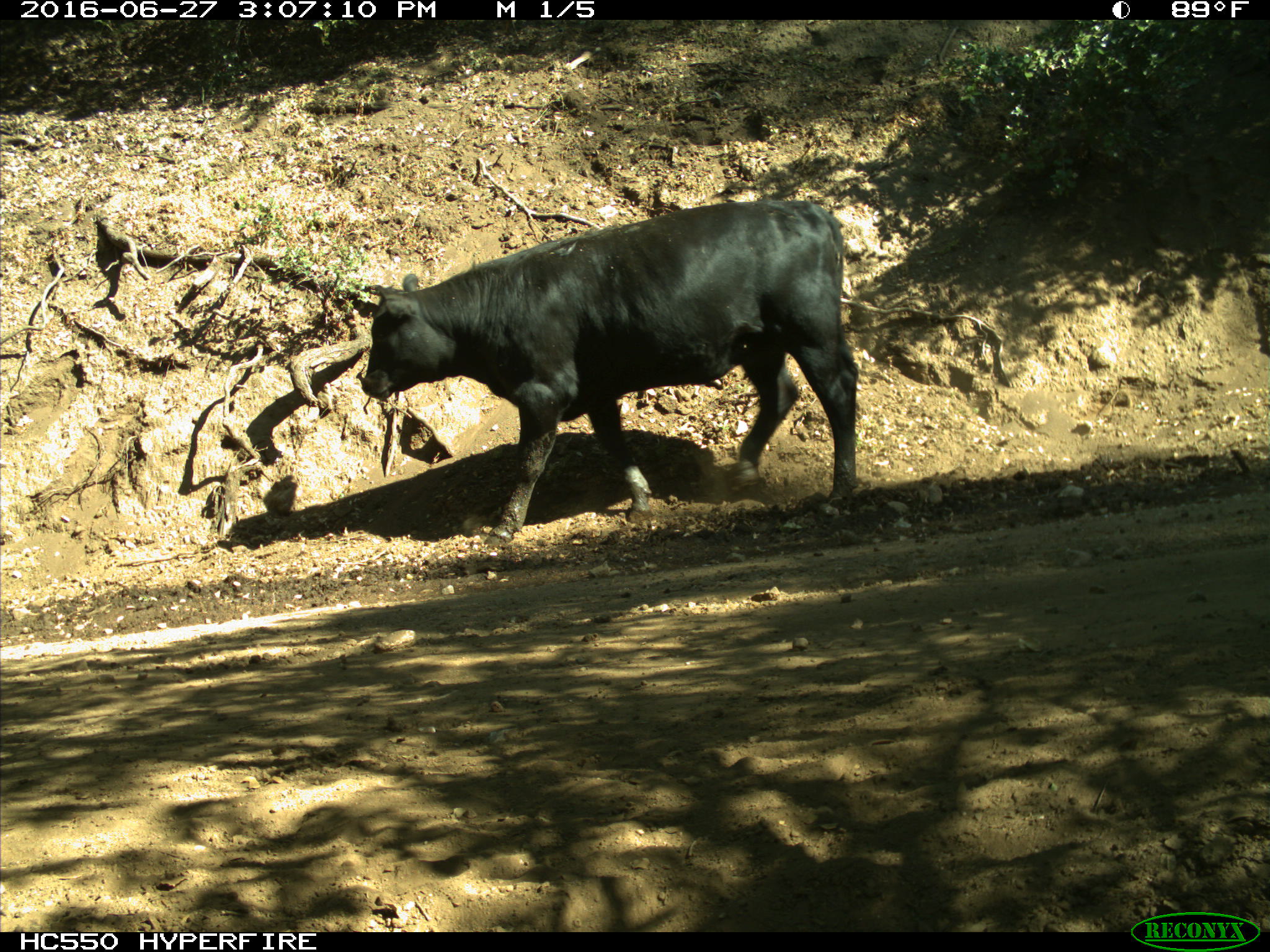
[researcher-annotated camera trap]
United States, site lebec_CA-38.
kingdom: Animalia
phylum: Chordata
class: Mammalia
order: Artiodactyla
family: Bovidae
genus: Bos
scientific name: Bos taurus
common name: domestic cow